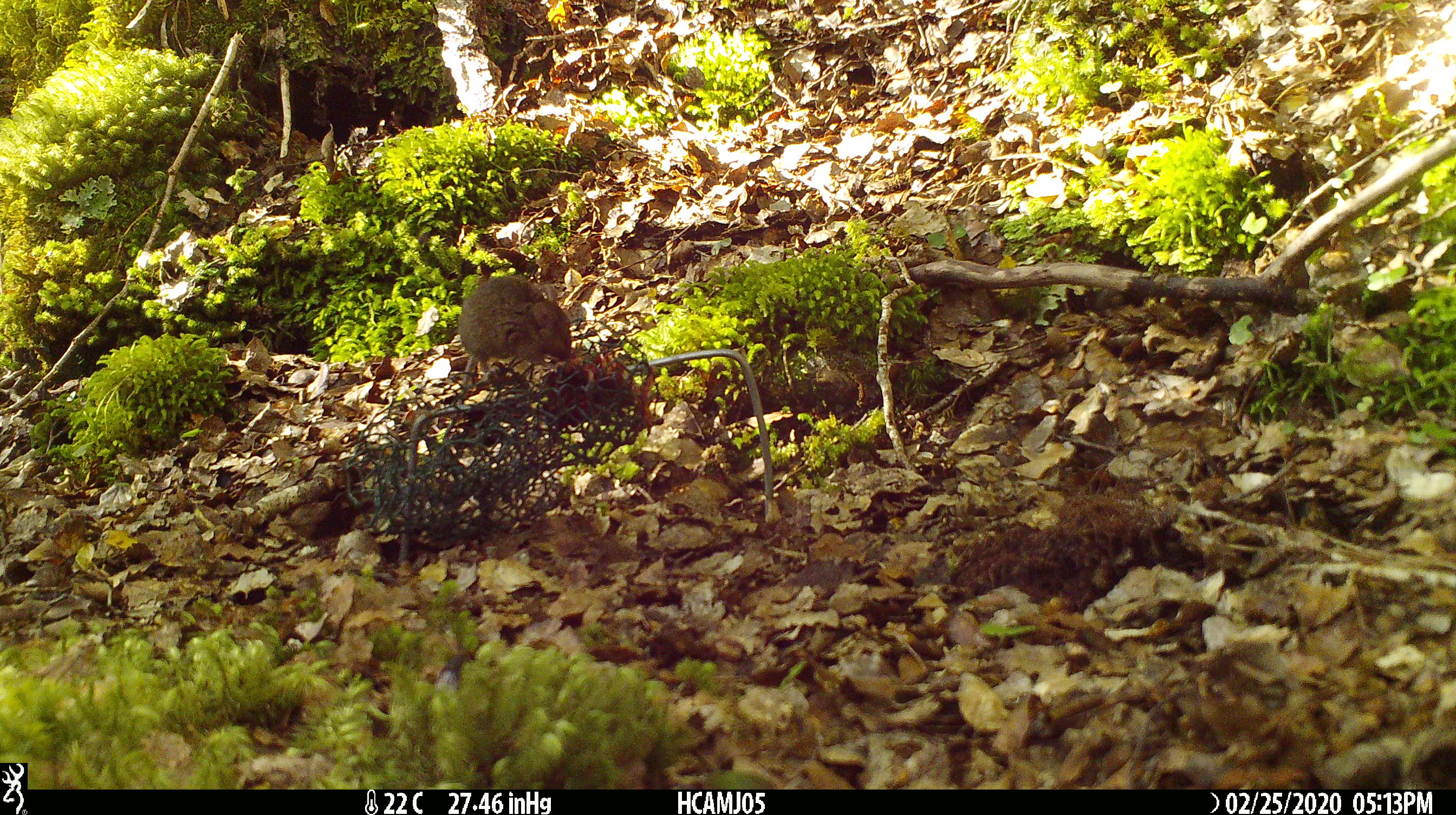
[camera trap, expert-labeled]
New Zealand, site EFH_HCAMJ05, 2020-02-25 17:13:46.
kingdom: Animalia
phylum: Chordata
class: Mammalia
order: Rodentia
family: Muridae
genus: Mus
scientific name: Mus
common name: mouse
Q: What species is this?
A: Mouse (Mus).